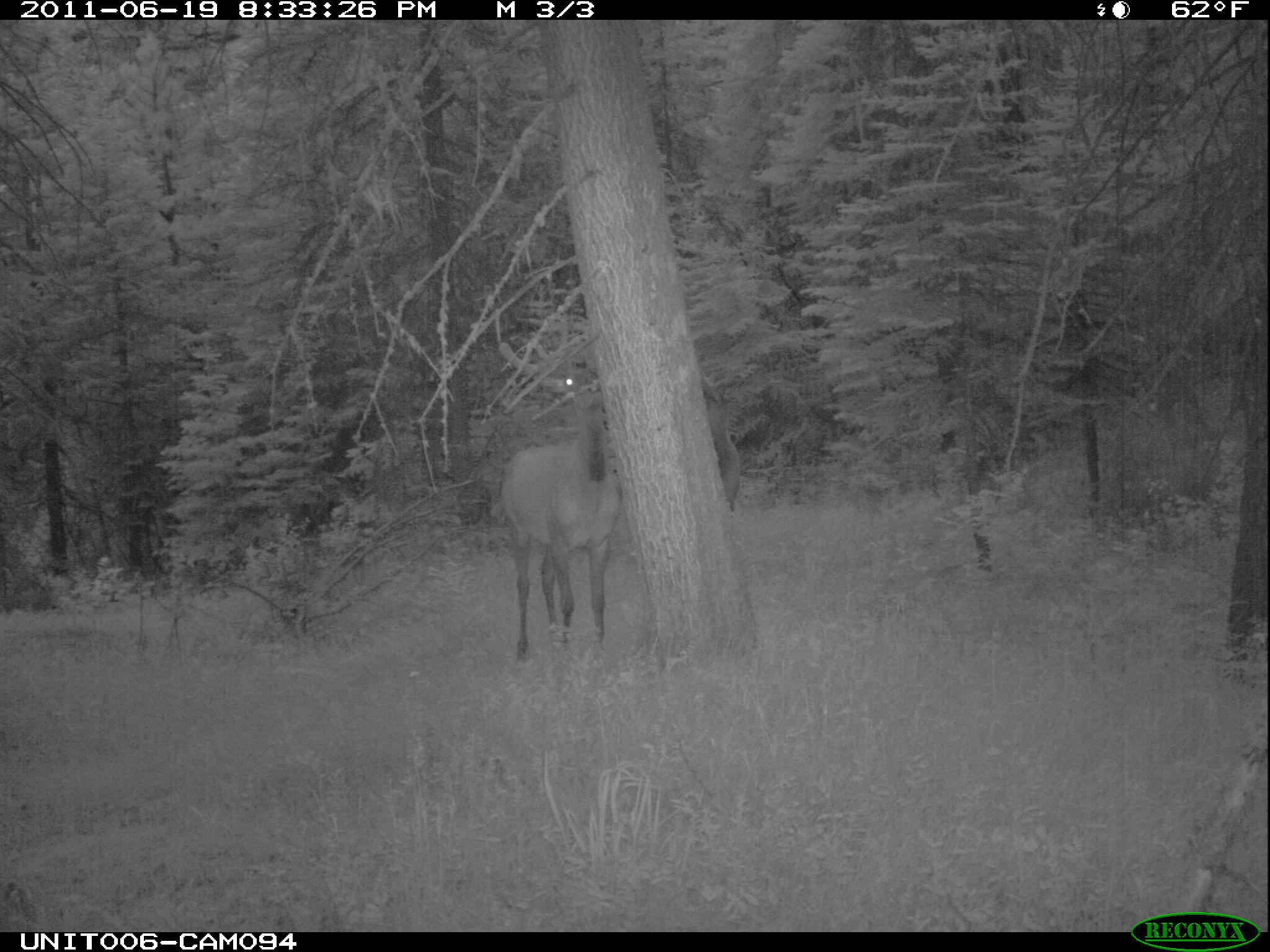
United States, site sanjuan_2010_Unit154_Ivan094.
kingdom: Animalia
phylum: Chordata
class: Mammalia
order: Artiodactyla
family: Cervidae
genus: Cervus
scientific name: Cervus elaphus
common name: red deer